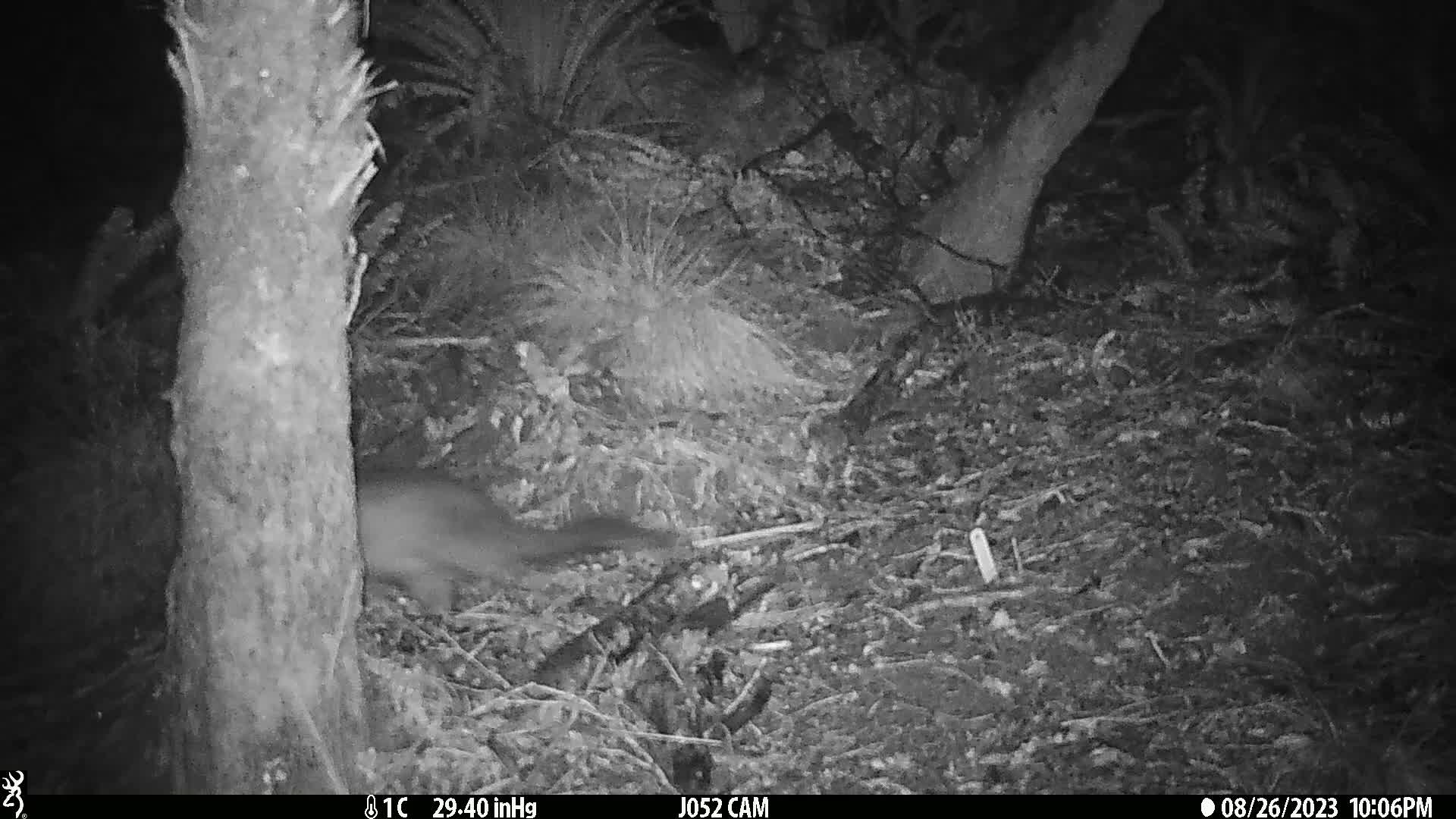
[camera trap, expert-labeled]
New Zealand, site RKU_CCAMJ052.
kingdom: Animalia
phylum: Chordata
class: Mammalia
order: Diprotodontia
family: Phalangeridae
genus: Trichosurus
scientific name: Trichosurus vulpecula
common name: common brushtail possum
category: possum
Possum (common brushtail possum) (Trichosurus vulpecula).